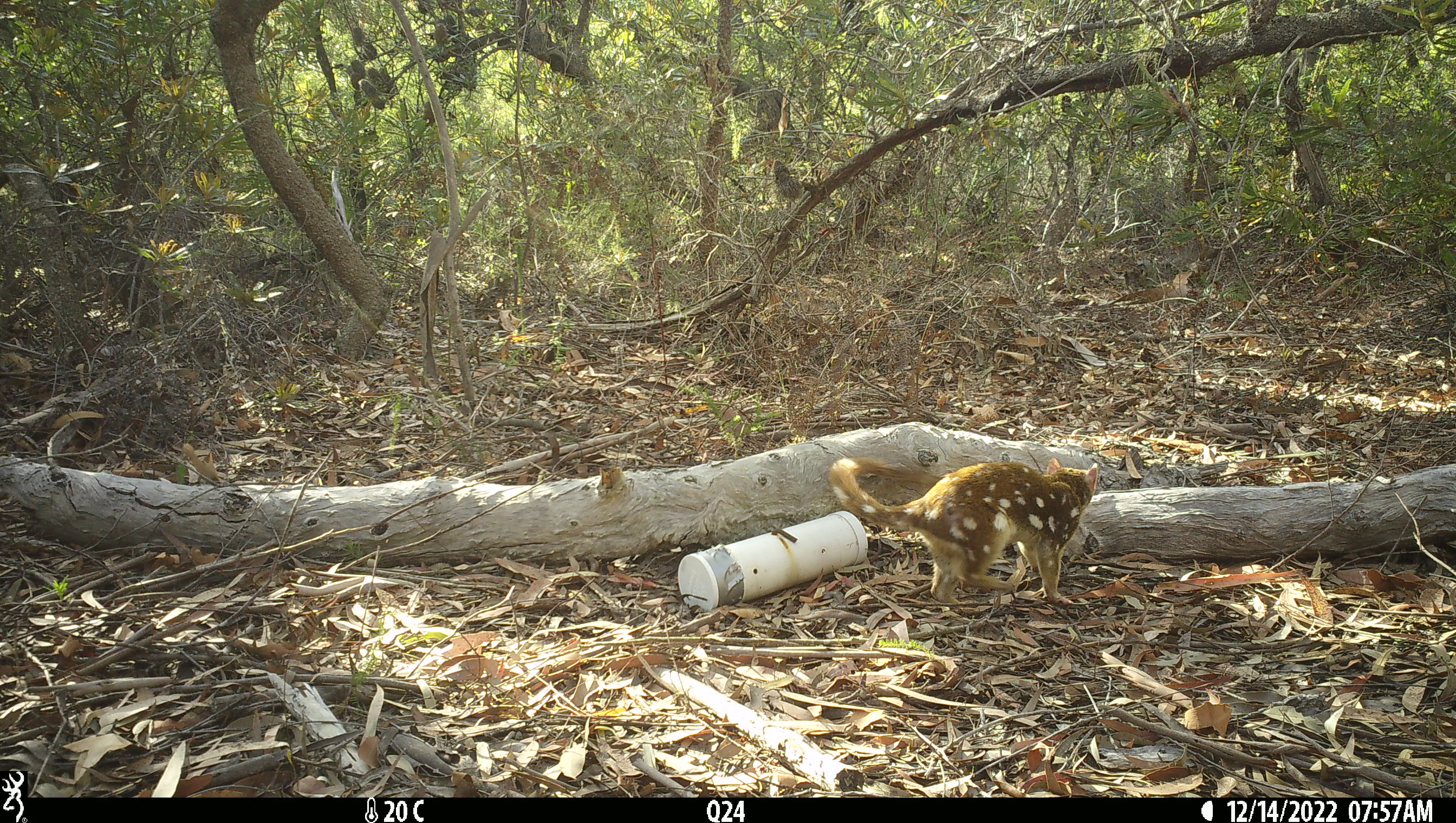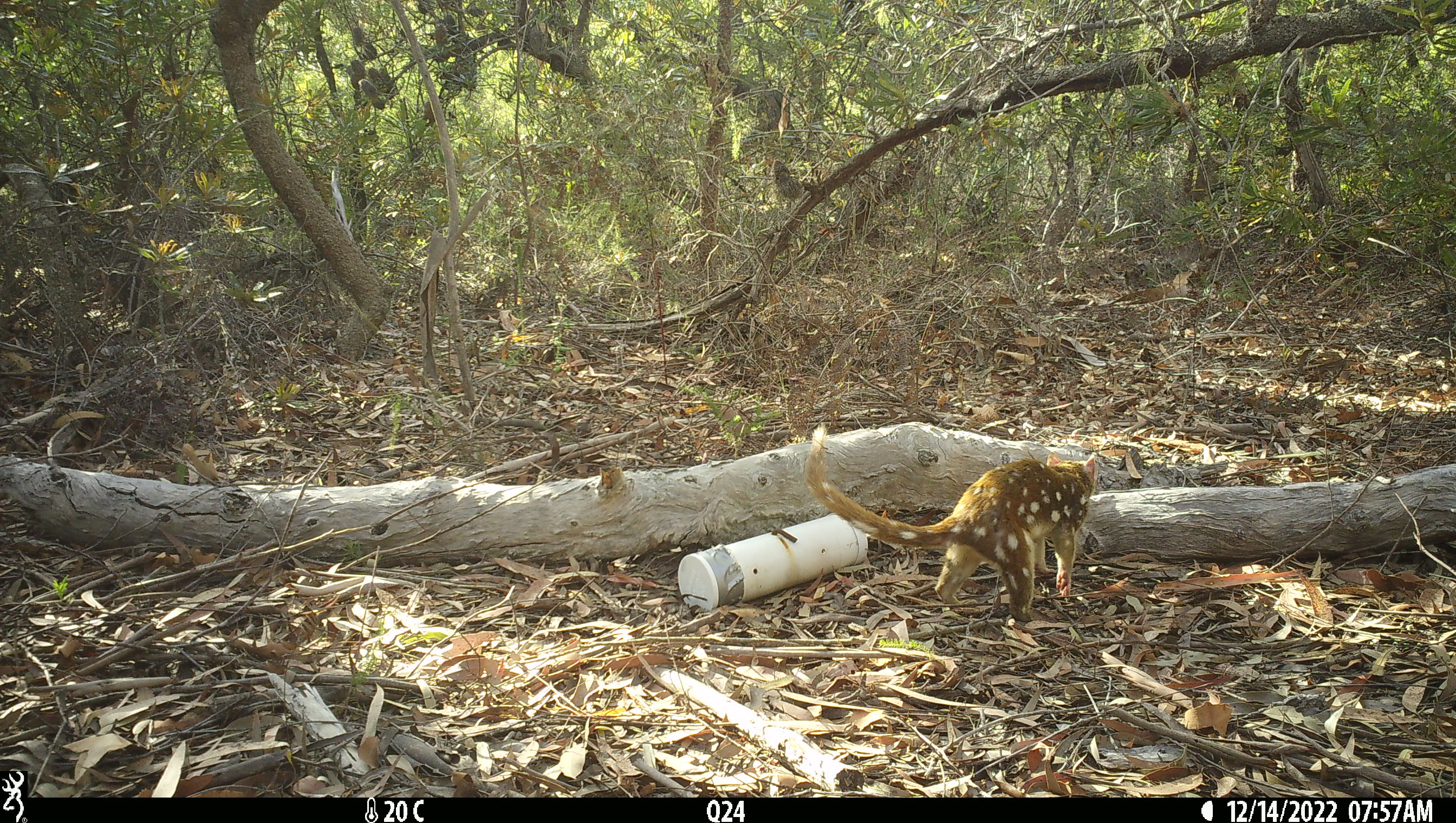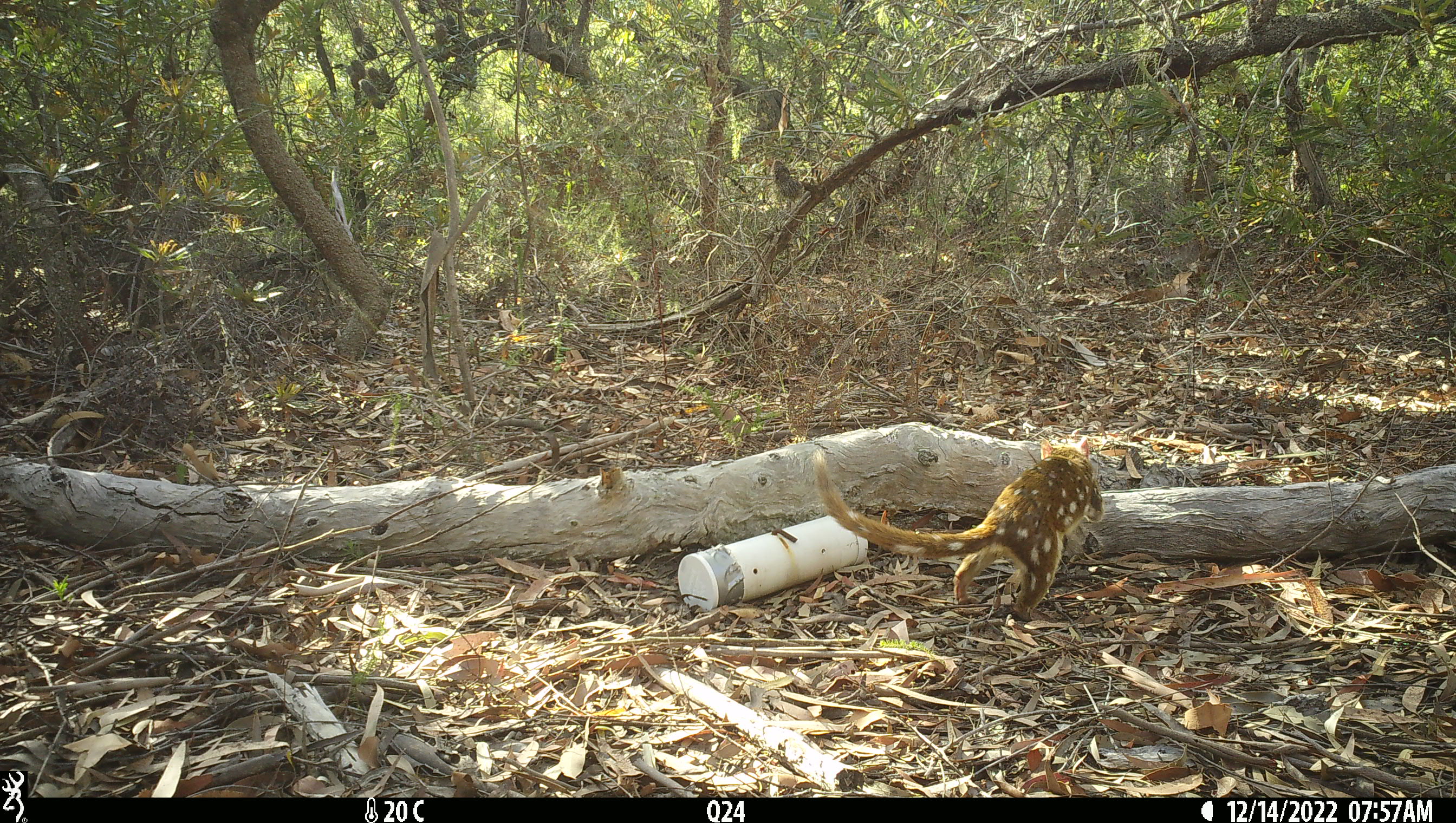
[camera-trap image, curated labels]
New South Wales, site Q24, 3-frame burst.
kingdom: Animalia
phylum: Chordata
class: Mammalia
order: Dasyuromorphia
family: Dasyuridae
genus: Dasyurus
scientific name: Dasyurus maculatus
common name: spotted-tailed quoll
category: quoll